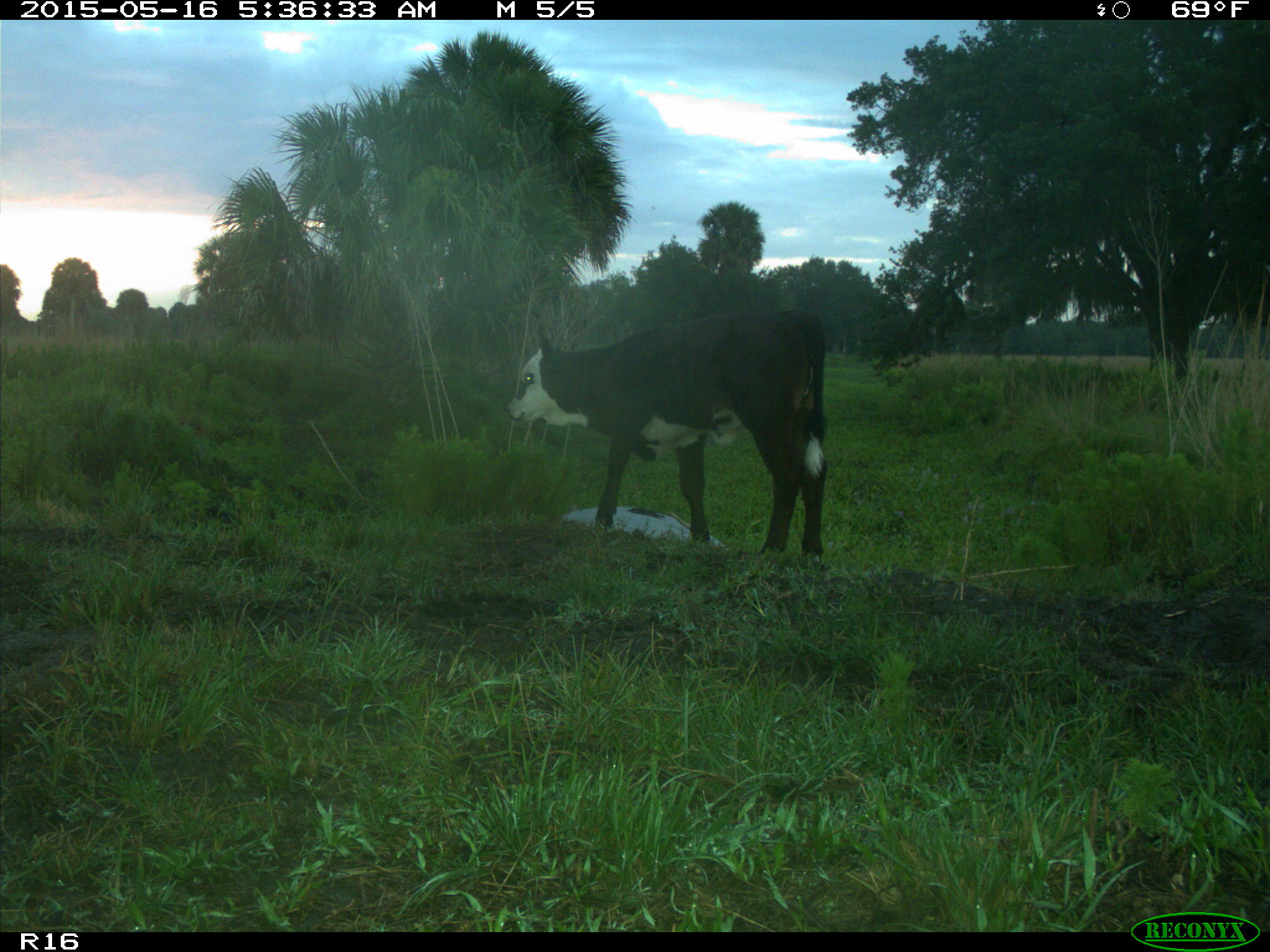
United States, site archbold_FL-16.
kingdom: Animalia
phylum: Chordata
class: Mammalia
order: Artiodactyla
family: Bovidae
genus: Bos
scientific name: Bos taurus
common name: domestic cow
Bos taurus (domestic cow).